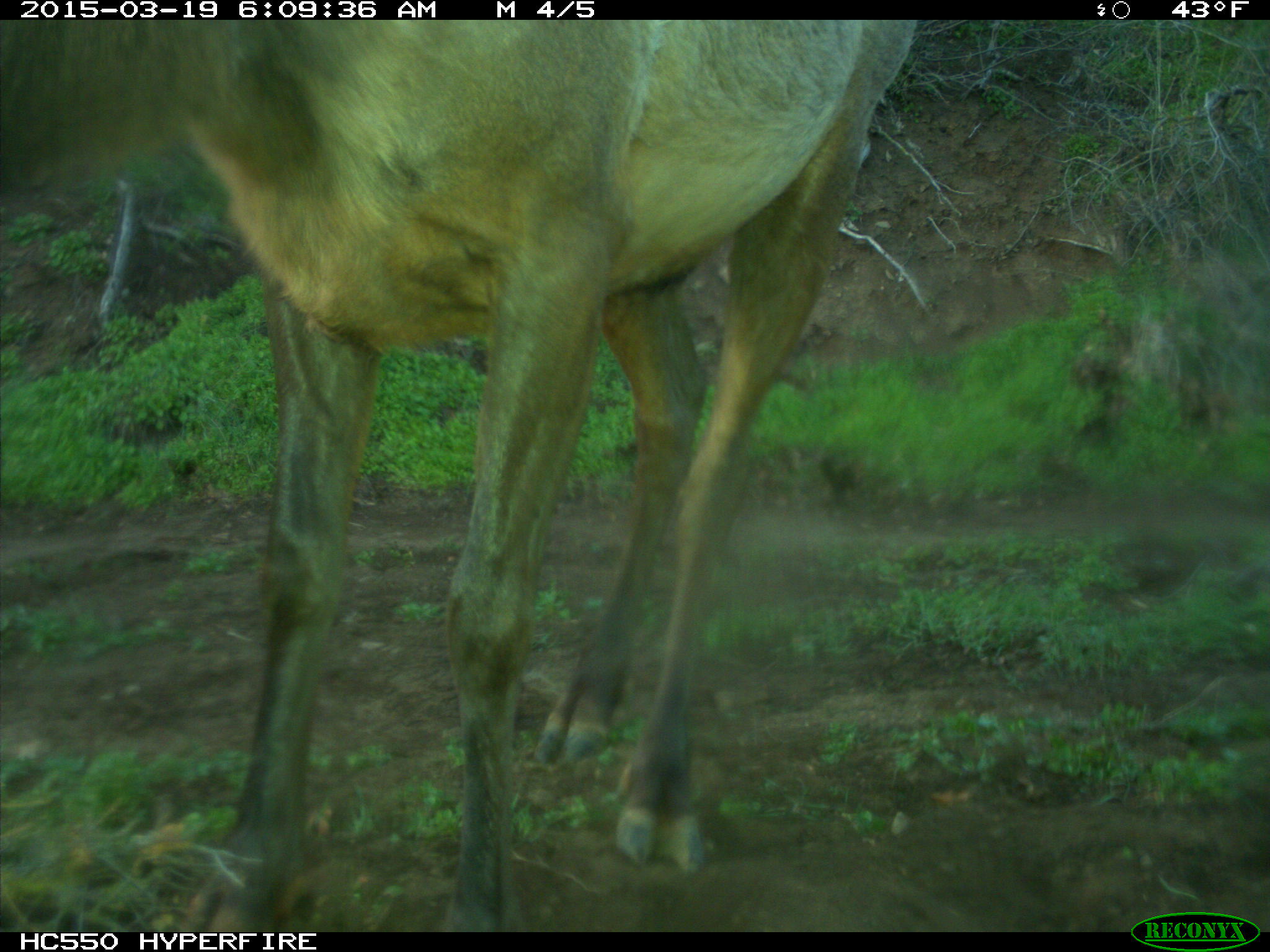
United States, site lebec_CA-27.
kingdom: Animalia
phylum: Chordata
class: Mammalia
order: Artiodactyla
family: Cervidae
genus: Cervus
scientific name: Cervus canadensis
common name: elk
Cervus canadensis (elk).